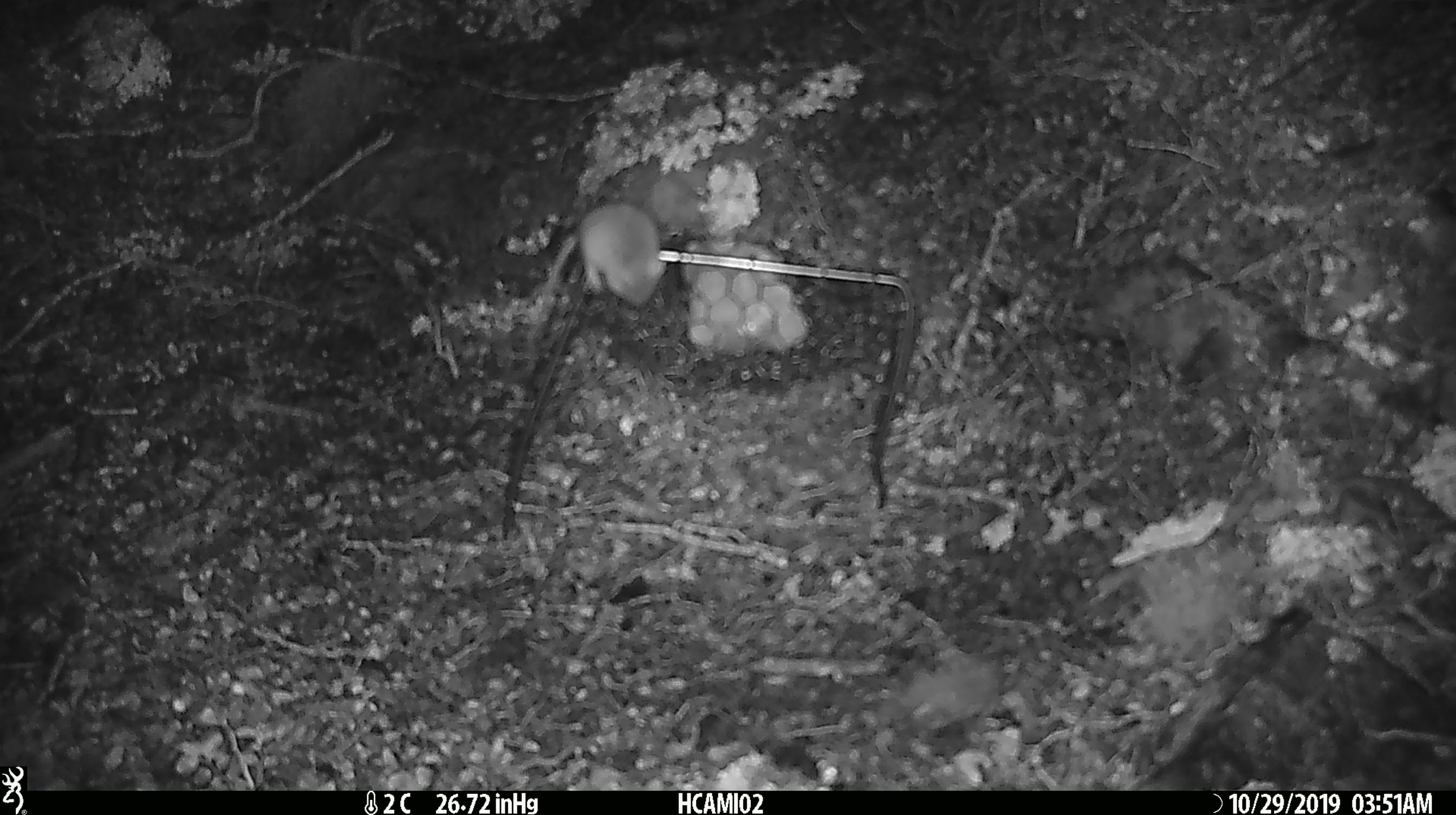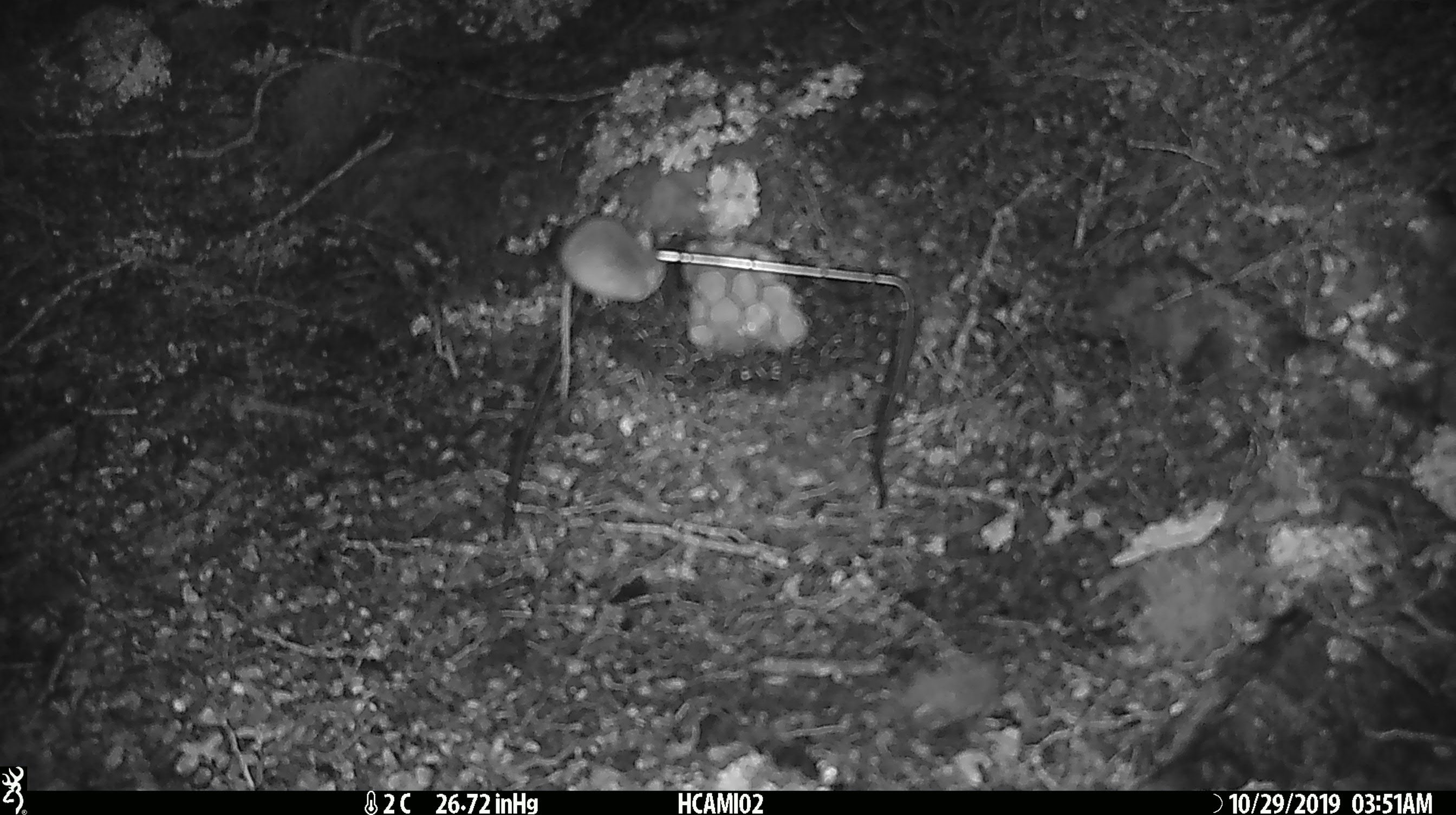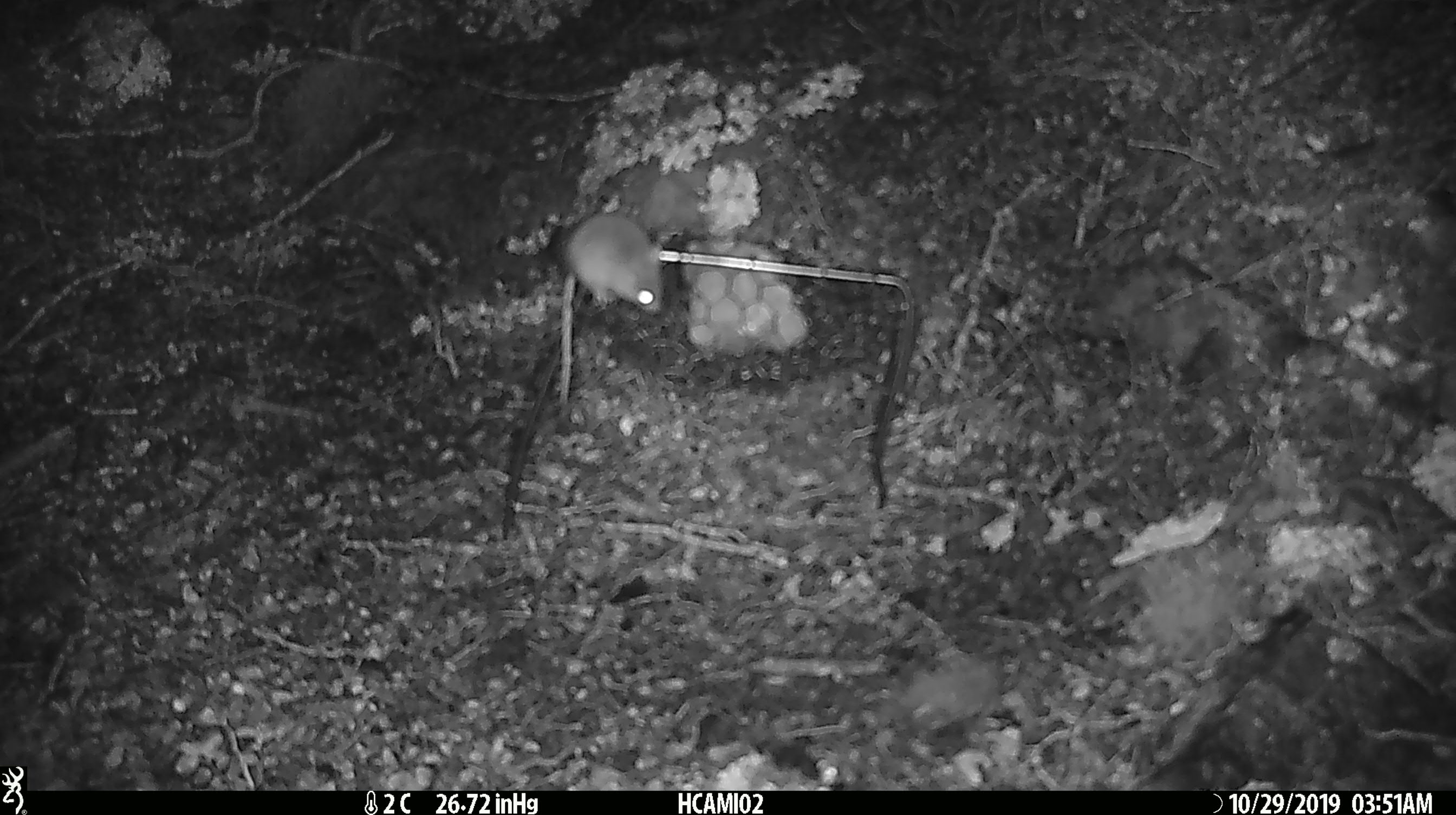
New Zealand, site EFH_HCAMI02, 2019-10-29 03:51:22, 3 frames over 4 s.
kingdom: Animalia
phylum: Chordata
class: Mammalia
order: Rodentia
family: Muridae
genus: Mus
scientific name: Mus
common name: mouse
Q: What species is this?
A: Mouse (Mus).